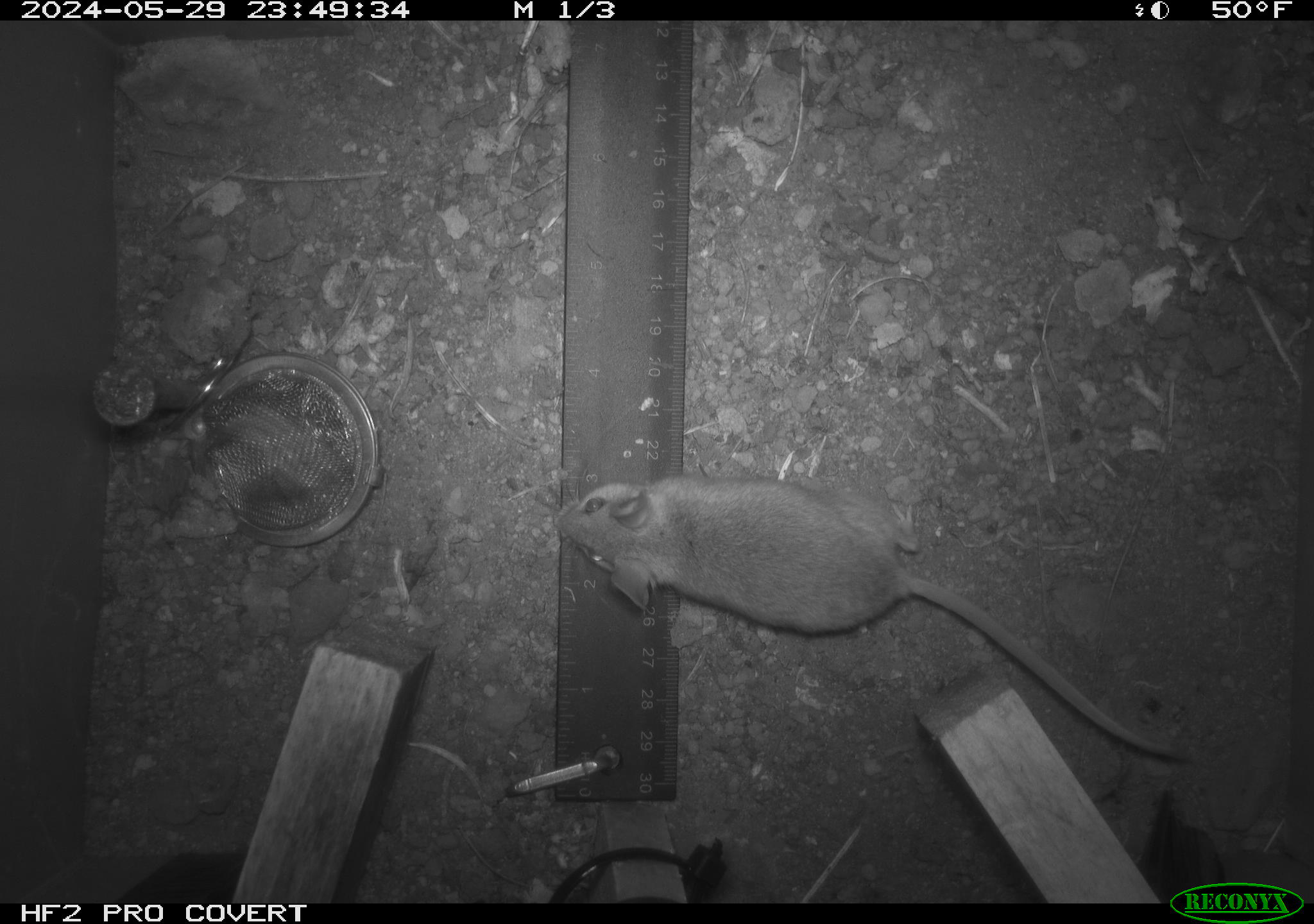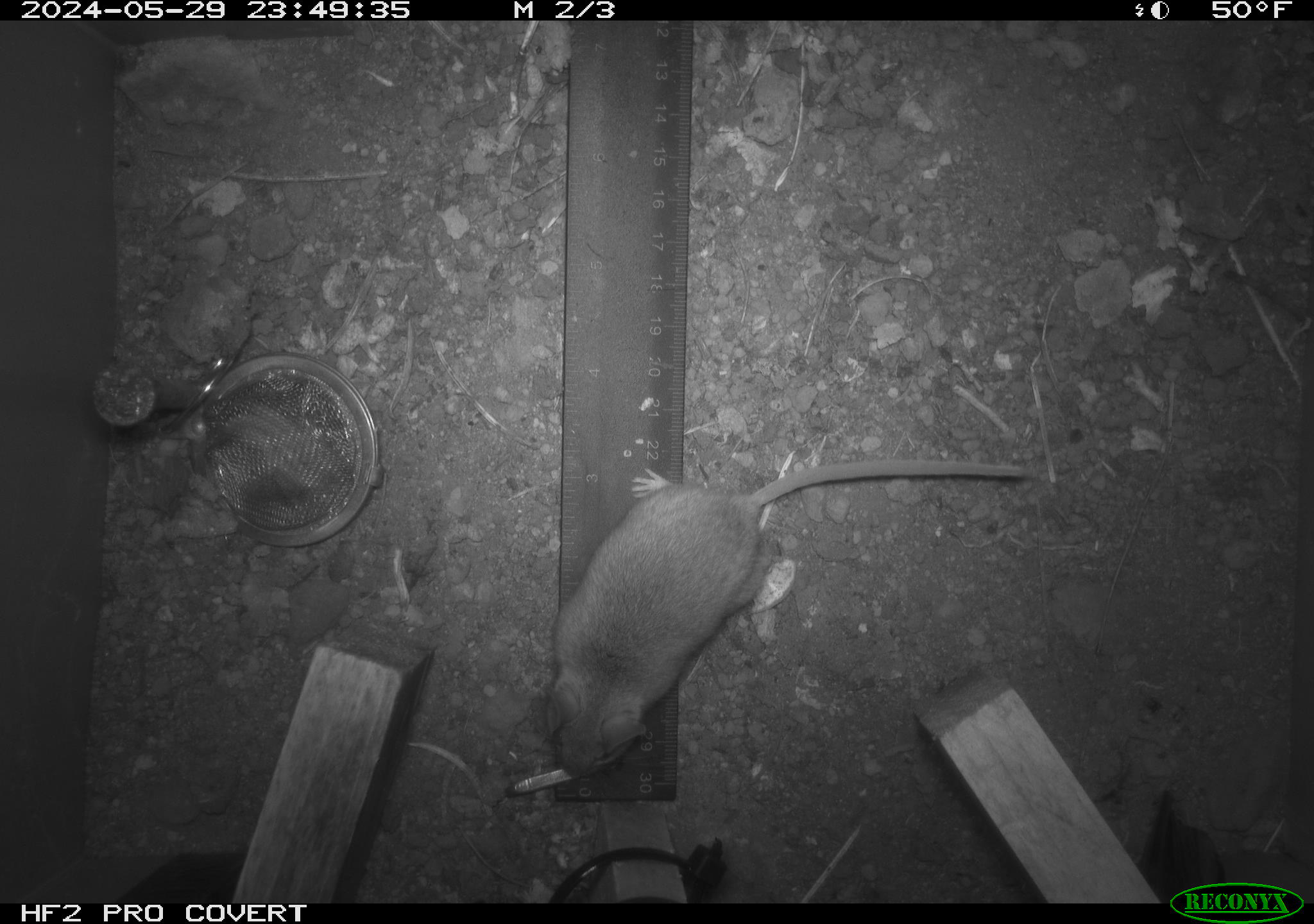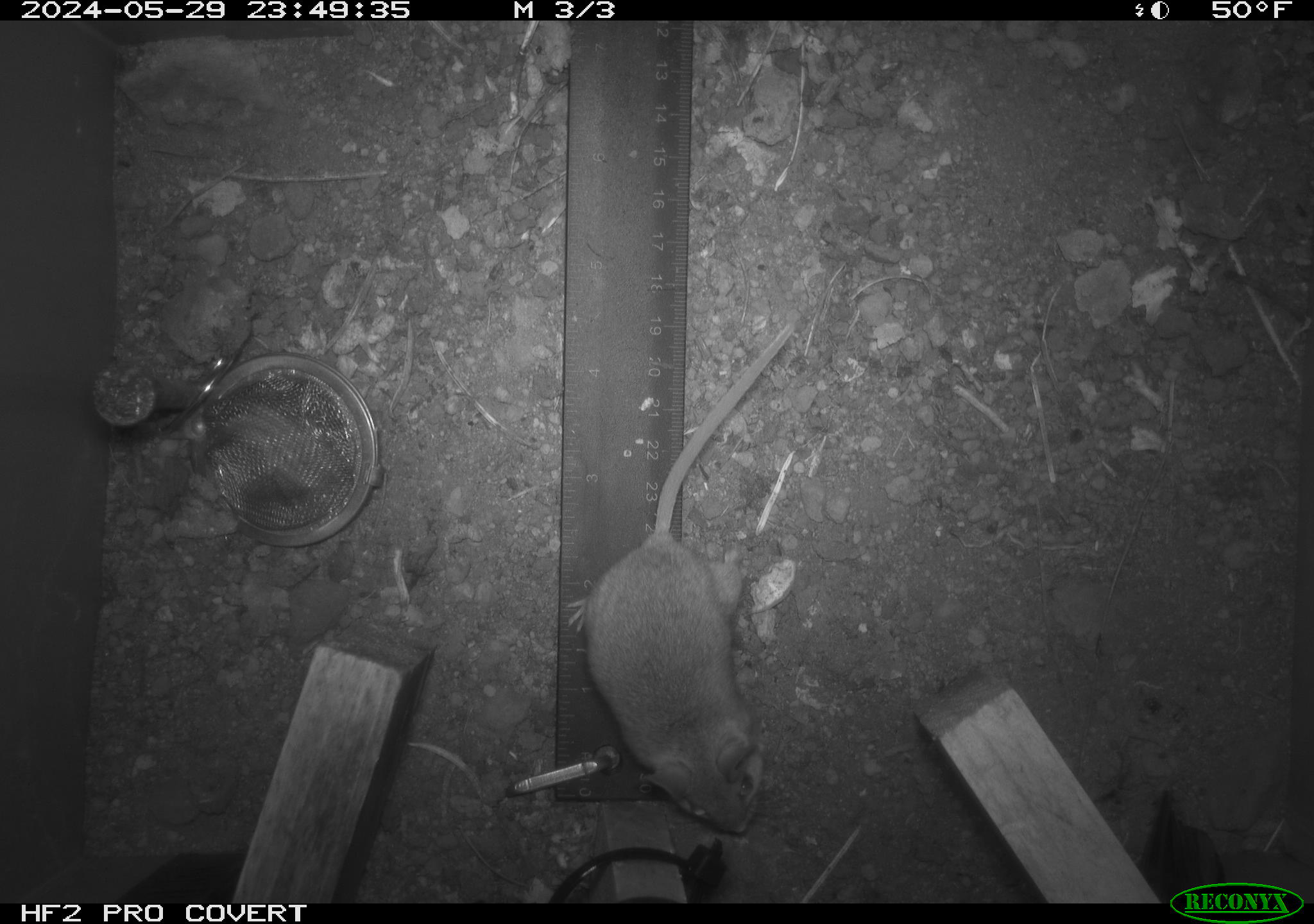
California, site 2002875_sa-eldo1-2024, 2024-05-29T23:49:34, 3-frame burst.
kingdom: Animalia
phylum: Chordata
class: Mammalia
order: Rodentia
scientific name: Rodentia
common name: mouse species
Mouse species (Rodentia).